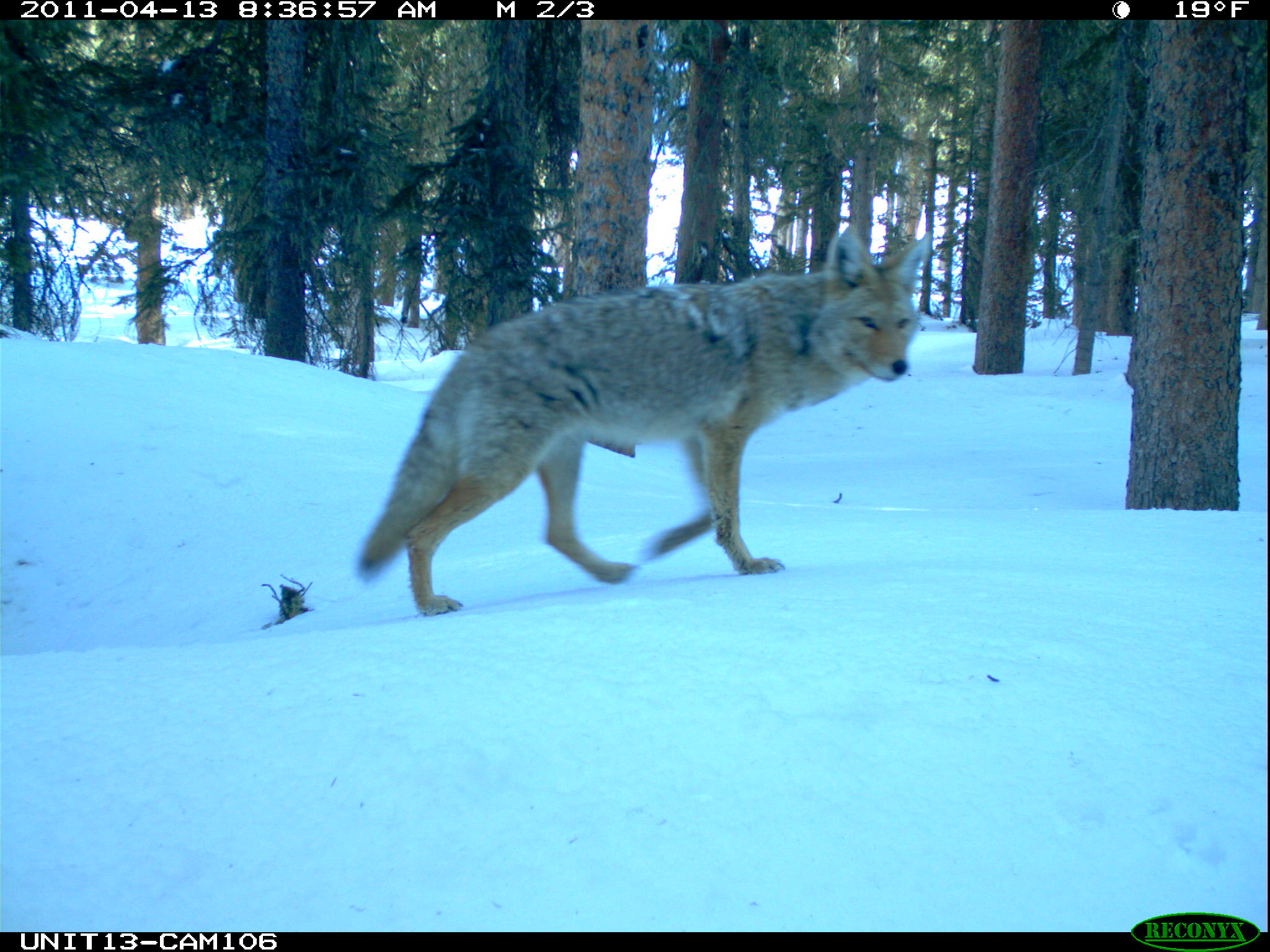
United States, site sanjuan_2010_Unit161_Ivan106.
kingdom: Animalia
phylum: Chordata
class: Mammalia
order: Carnivora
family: Canidae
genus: Canis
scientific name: Canis latrans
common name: coyote